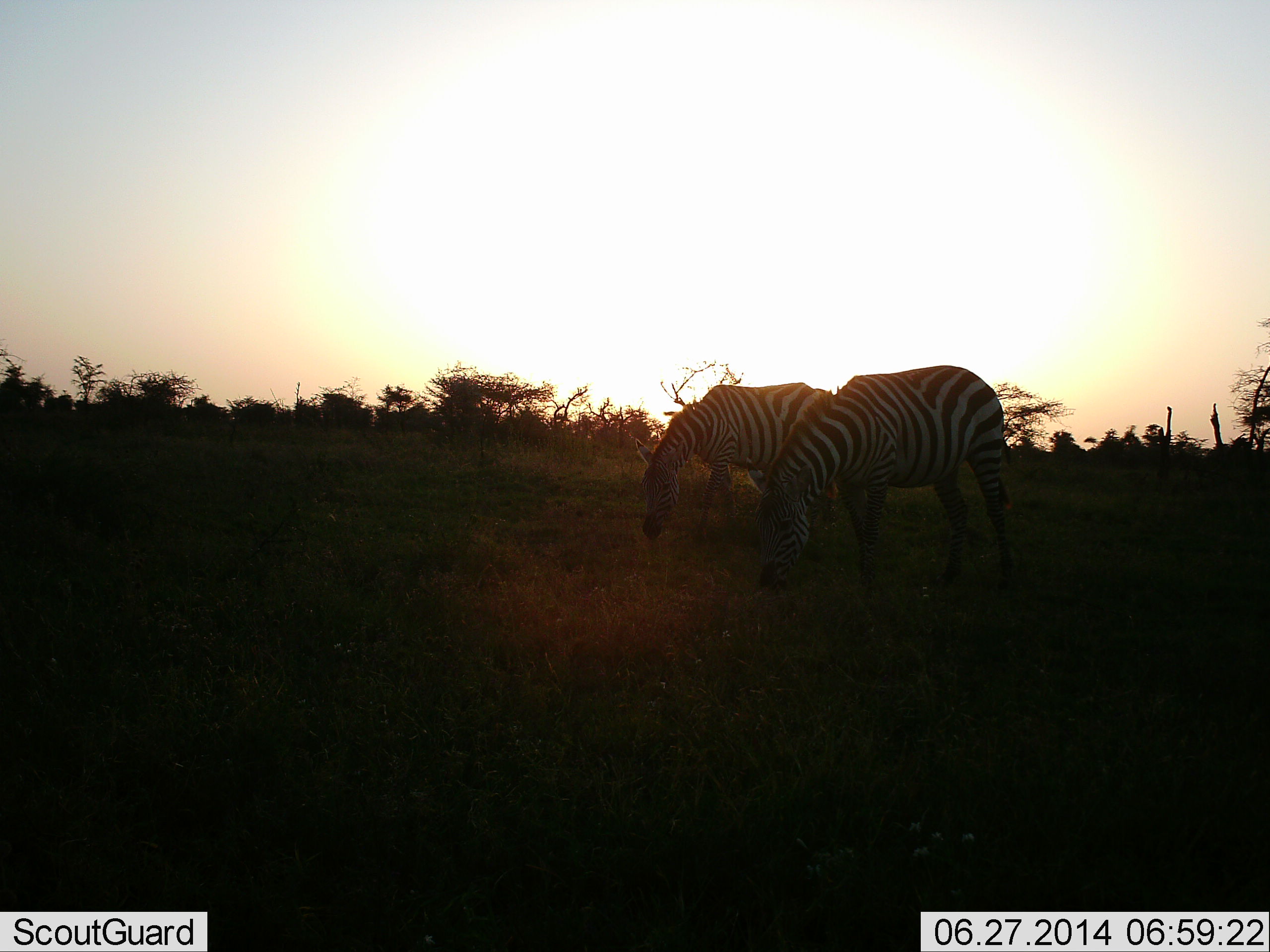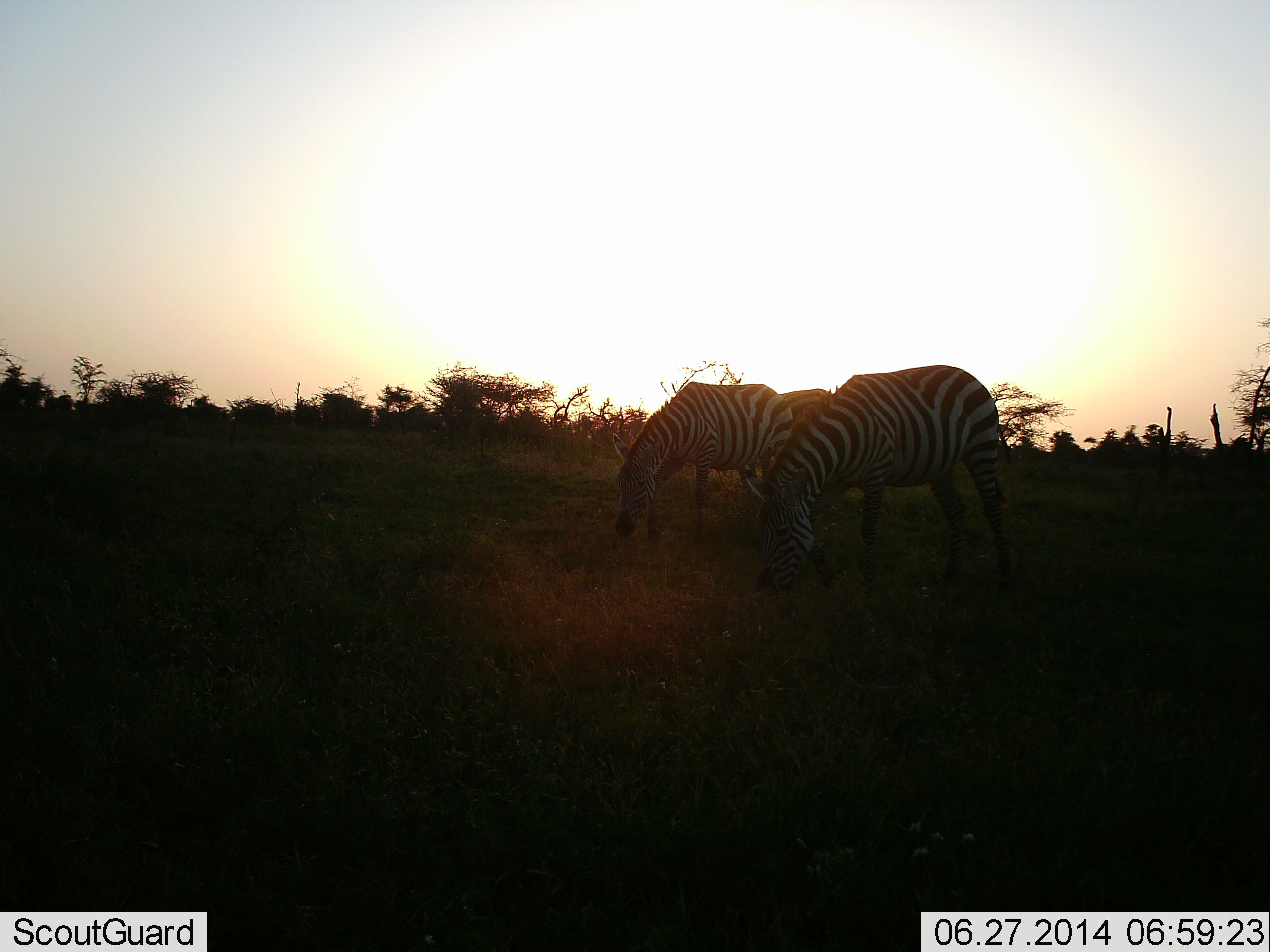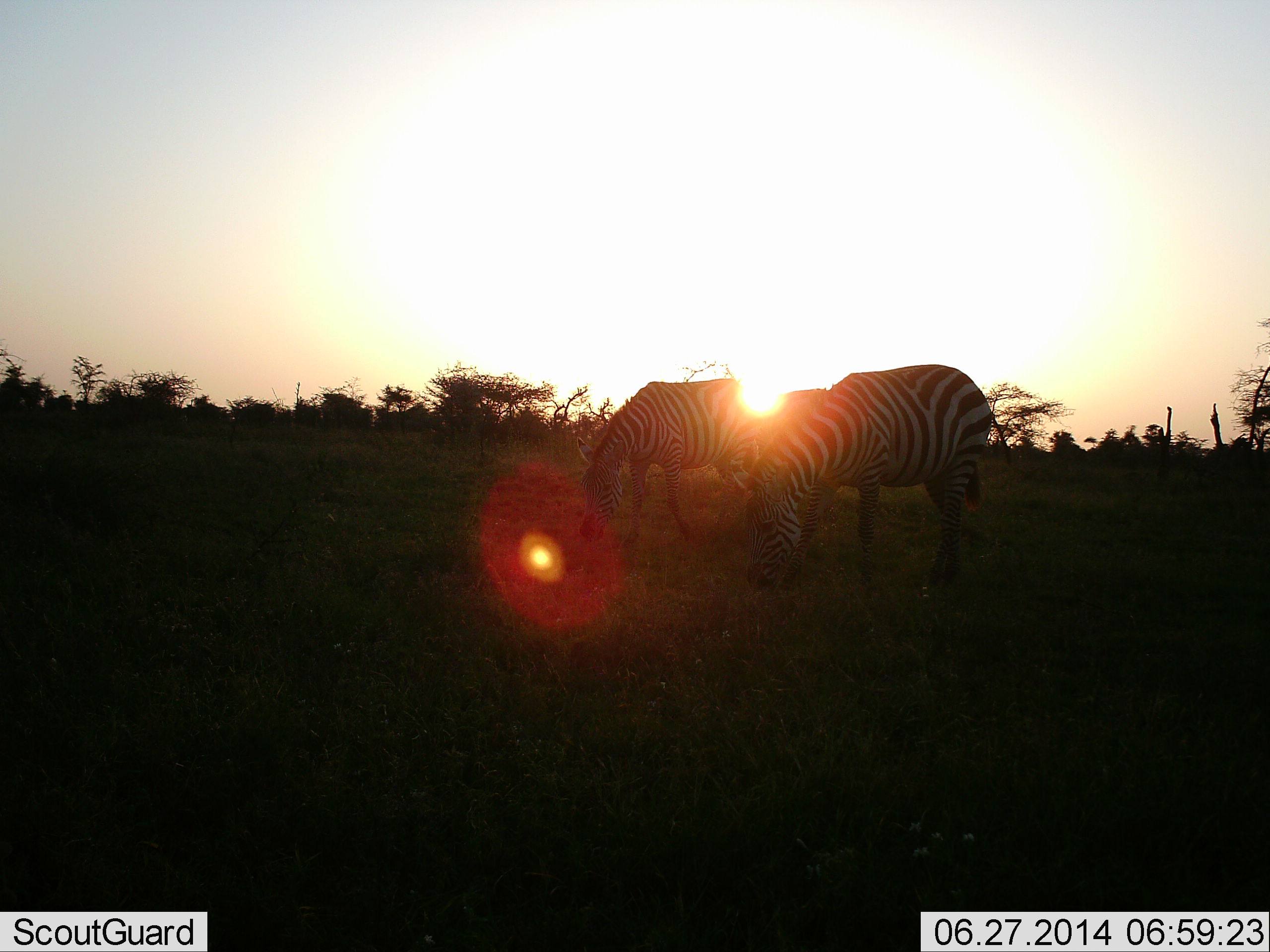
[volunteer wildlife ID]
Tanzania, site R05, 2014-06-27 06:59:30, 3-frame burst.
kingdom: Animalia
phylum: Chordata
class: Mammalia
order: Perissodactyla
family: Equidae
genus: Equus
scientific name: Equus quagga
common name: plains zebra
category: zebra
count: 3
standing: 20%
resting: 0%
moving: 30%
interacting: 0%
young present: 0%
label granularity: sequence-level